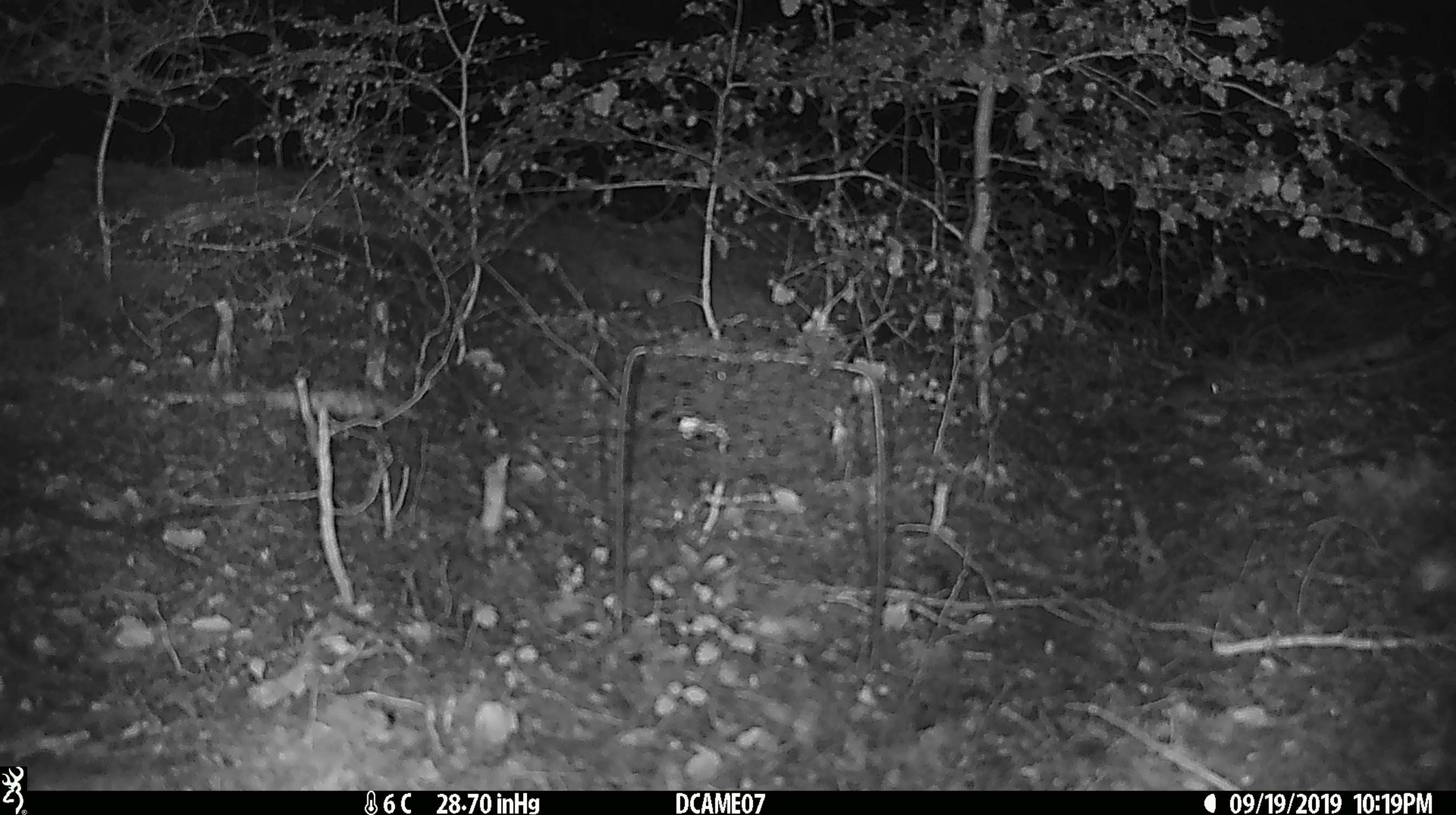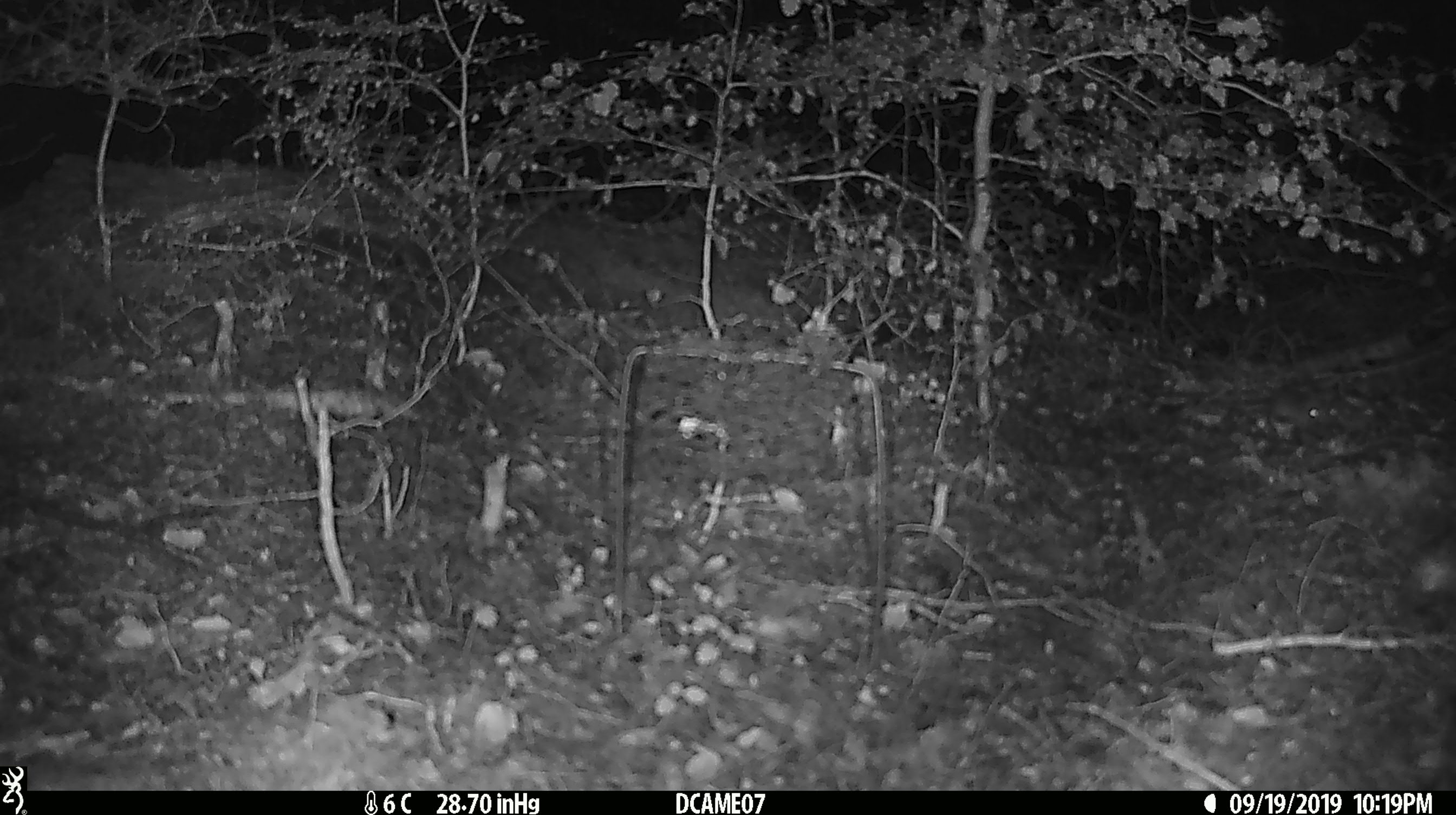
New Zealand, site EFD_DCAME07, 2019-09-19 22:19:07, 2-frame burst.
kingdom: Animalia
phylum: Chordata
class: Mammalia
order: Rodentia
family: Muridae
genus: Mus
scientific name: Mus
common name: mouse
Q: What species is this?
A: Mouse (Mus).